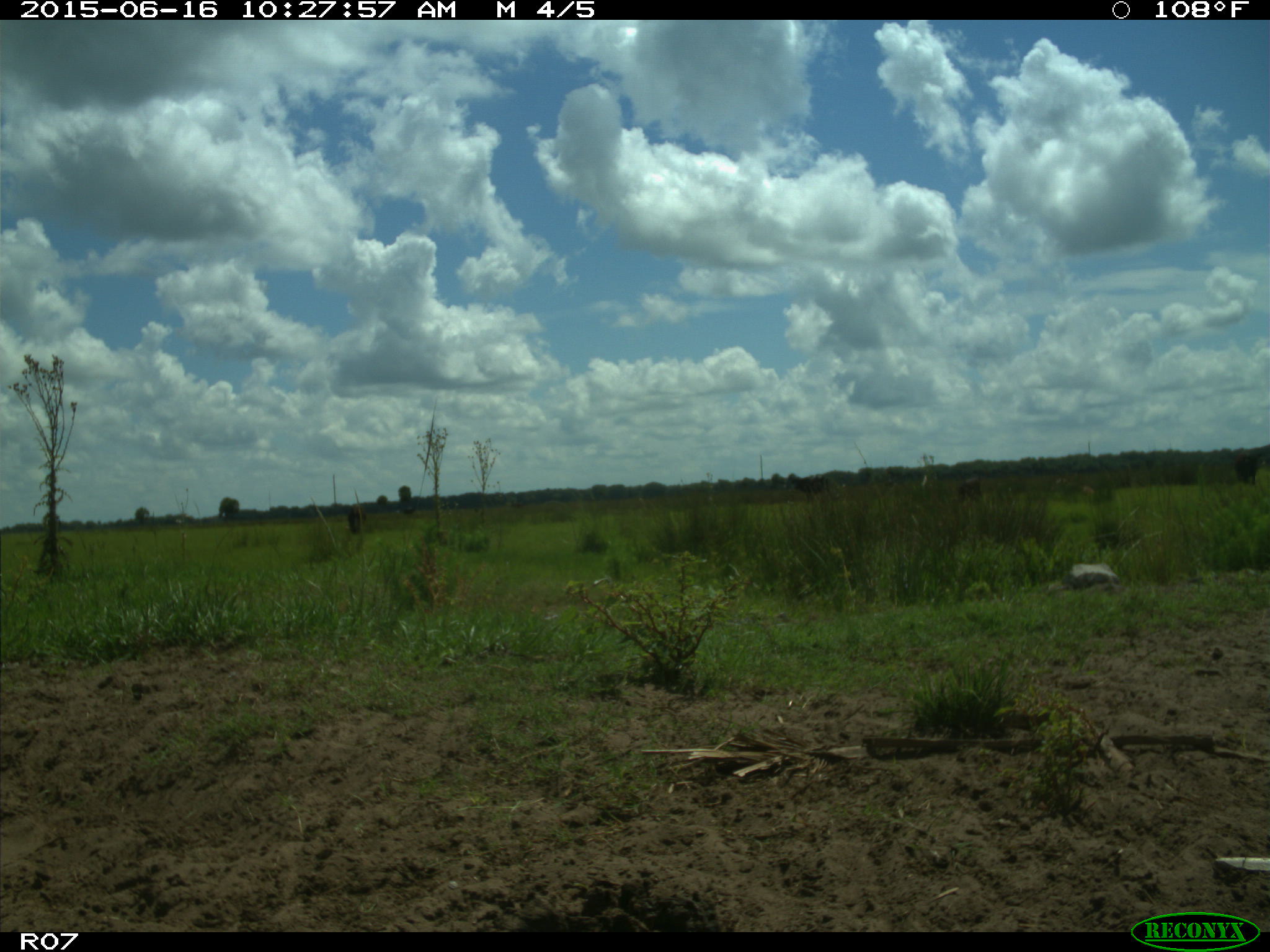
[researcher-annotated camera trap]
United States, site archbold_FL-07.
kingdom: Animalia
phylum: Chordata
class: Mammalia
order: Artiodactyla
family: Bovidae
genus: Bos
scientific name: Bos taurus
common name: domestic cow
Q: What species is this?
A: Bos taurus (domestic cow).